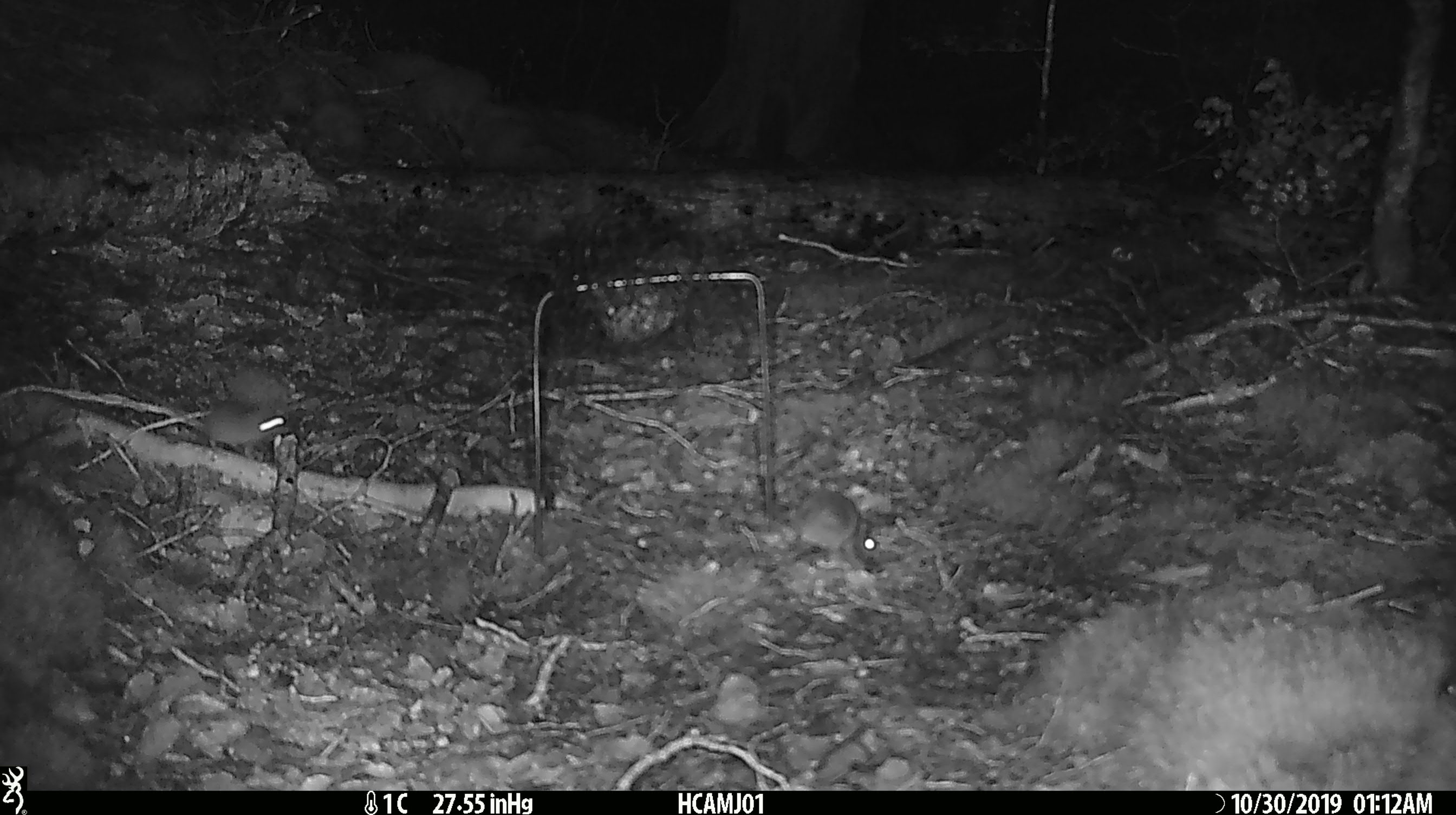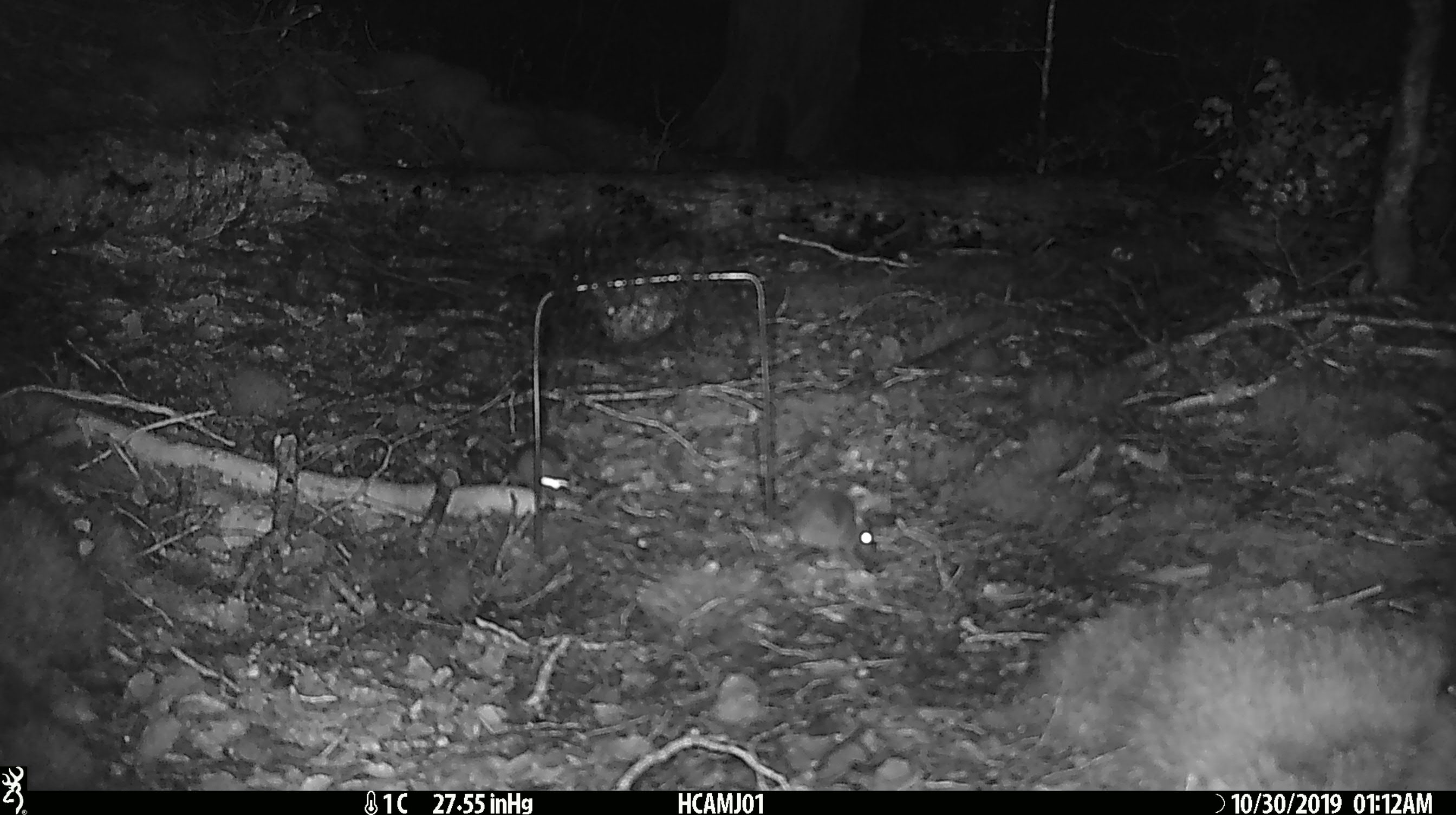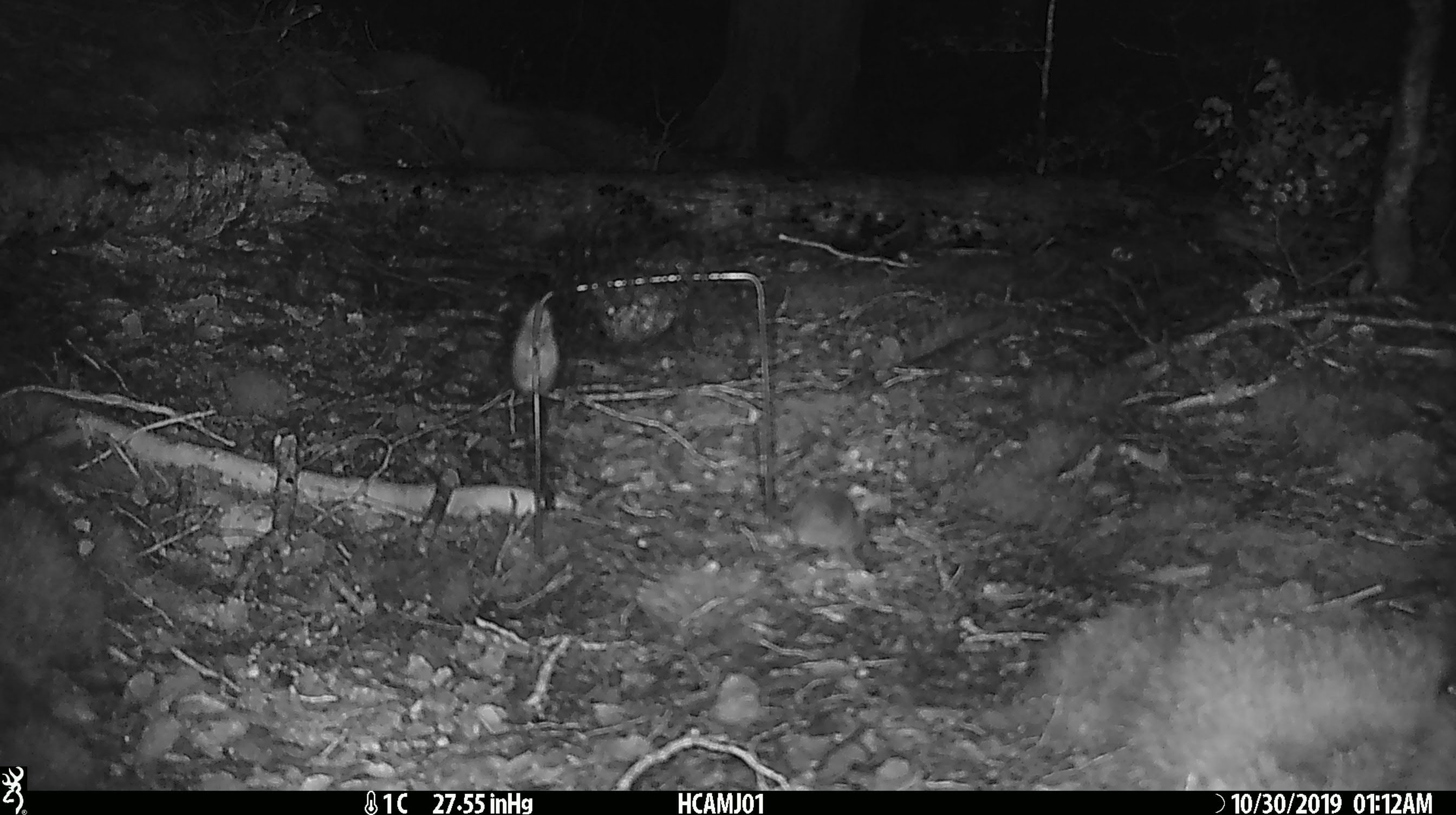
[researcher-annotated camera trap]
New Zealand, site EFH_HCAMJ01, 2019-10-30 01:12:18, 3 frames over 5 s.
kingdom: Animalia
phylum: Chordata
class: Mammalia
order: Rodentia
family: Muridae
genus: Mus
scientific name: Mus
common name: mouse